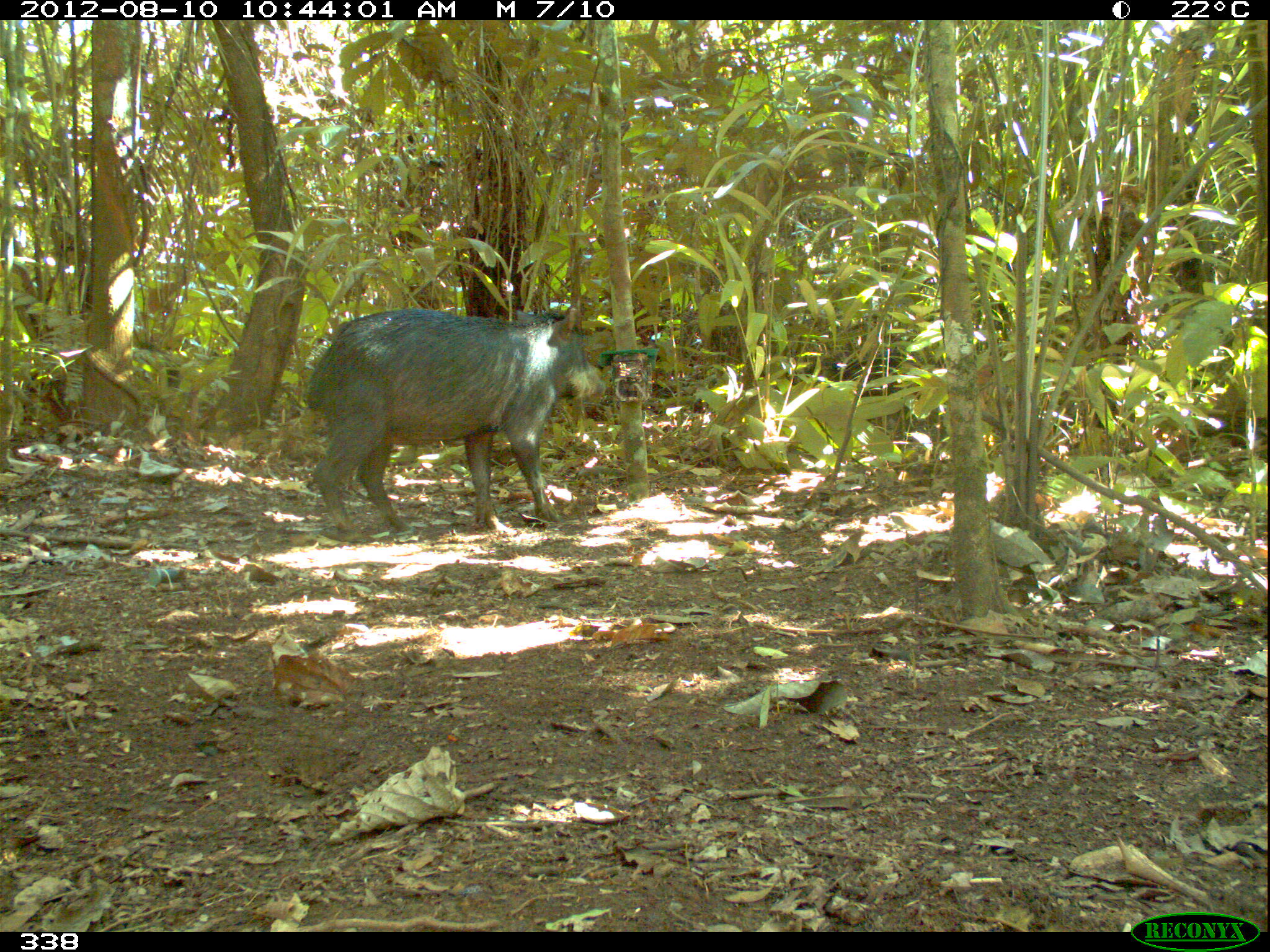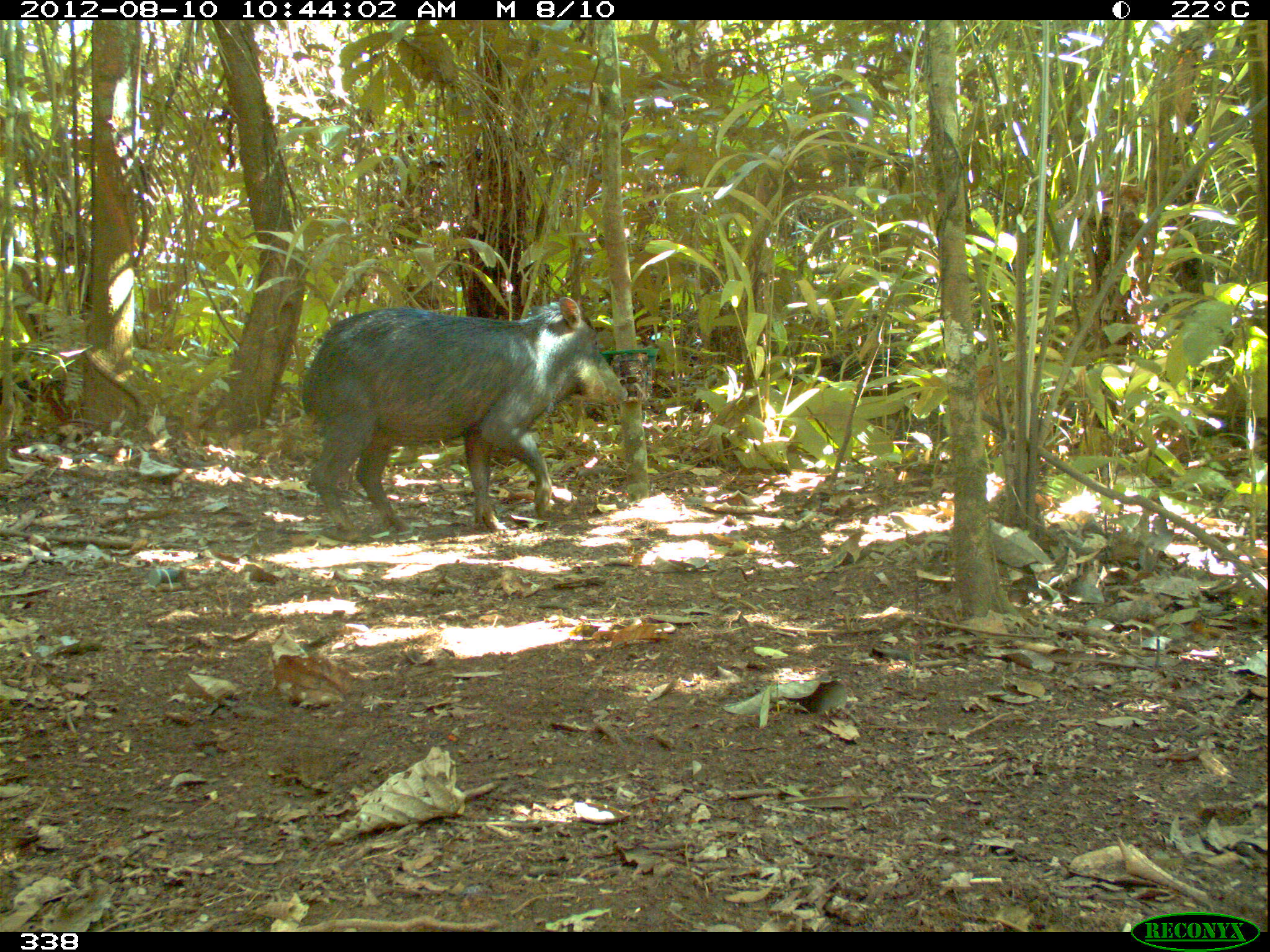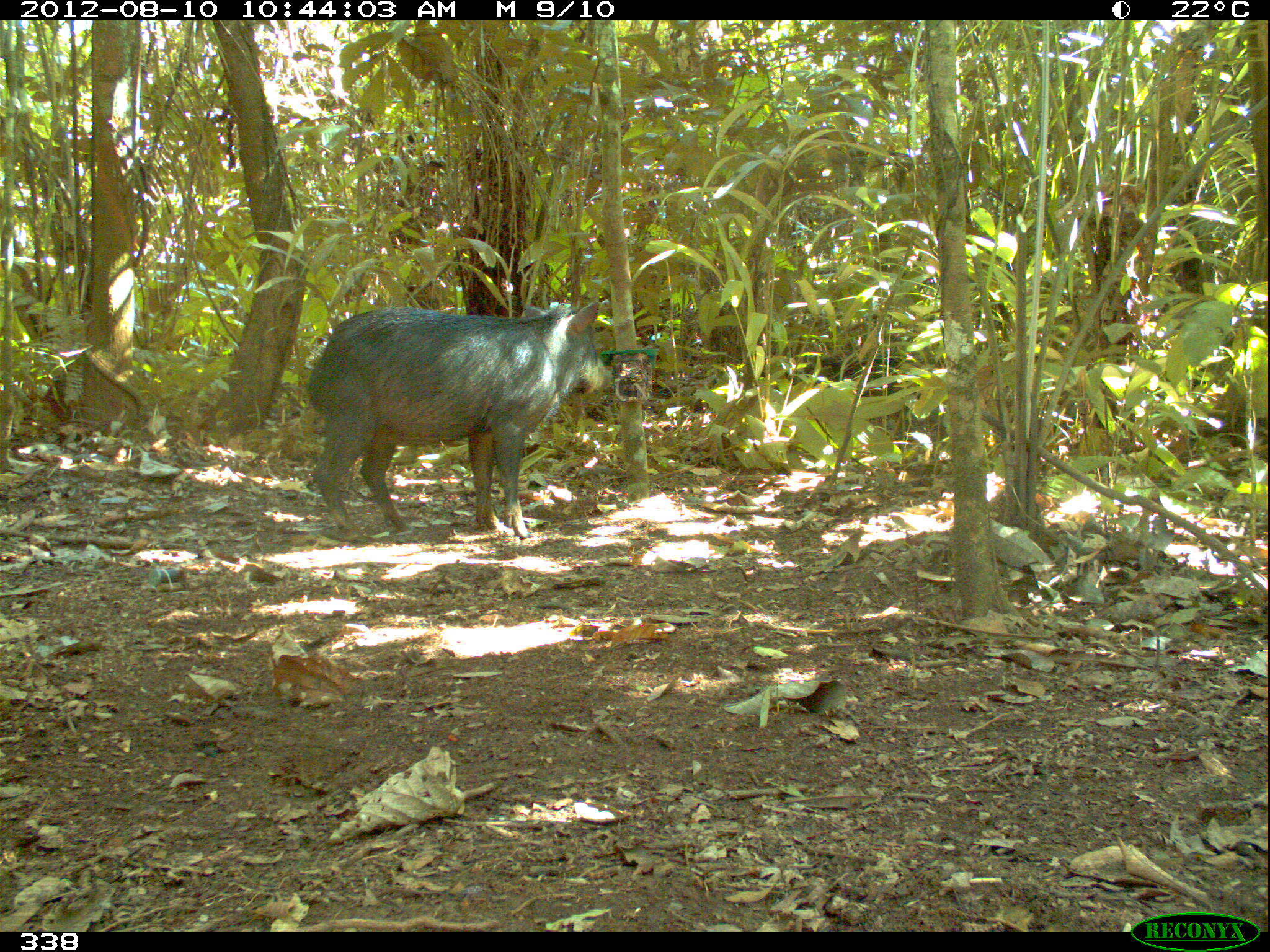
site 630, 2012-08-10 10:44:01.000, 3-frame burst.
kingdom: Animalia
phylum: Chordata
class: Mammalia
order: Artiodactyla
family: Tayassuidae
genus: Tayassu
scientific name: Tayassu pecari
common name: white-lipped peccary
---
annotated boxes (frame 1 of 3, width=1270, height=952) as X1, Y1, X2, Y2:
tayassu pecari: 300, 301, 607, 543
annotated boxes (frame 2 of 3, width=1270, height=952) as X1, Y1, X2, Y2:
tayassu pecari: 297, 294, 629, 540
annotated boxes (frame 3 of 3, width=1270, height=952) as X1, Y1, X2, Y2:
tayassu pecari: 304, 297, 606, 541